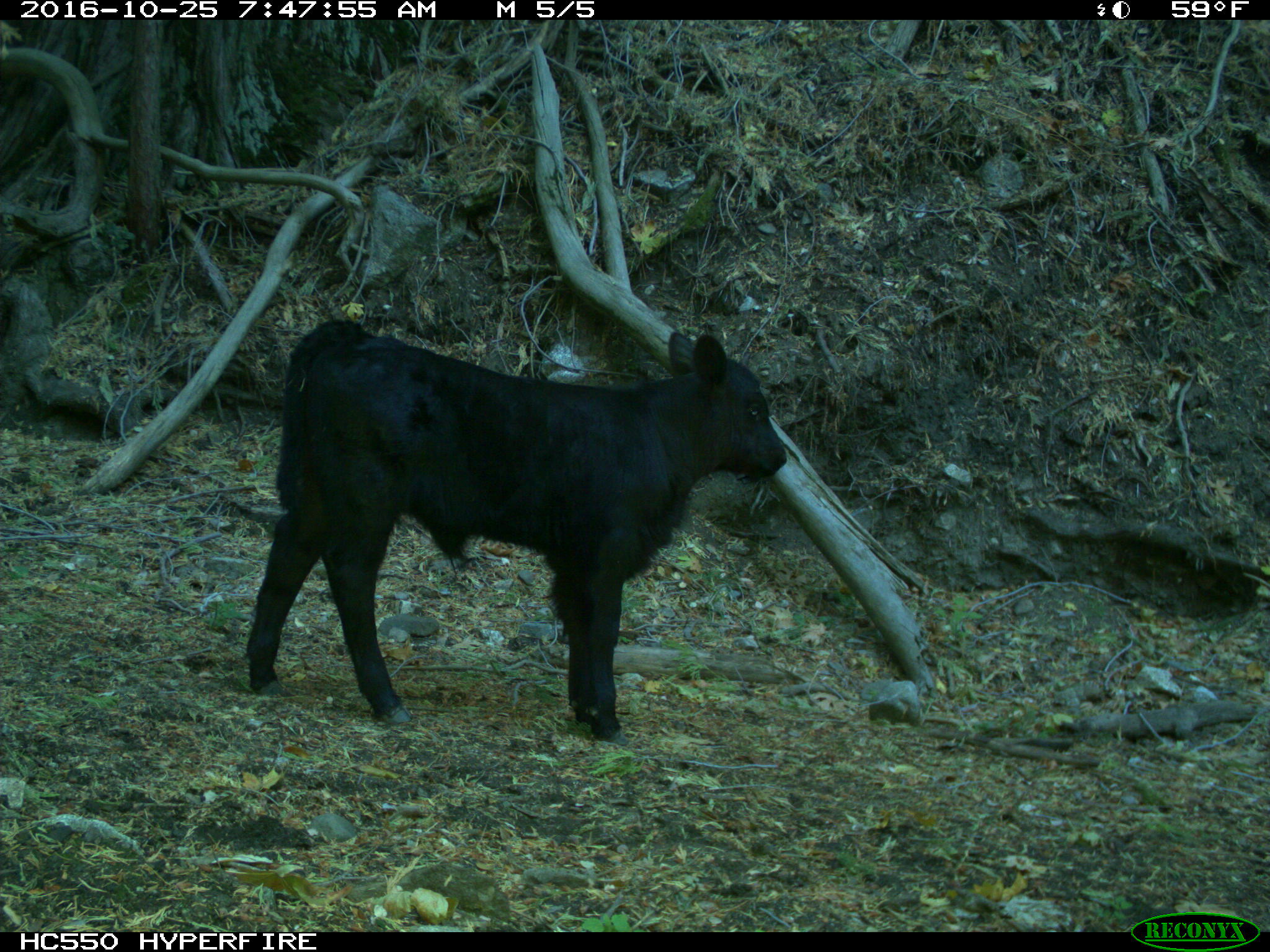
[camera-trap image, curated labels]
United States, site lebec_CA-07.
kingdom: Animalia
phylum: Chordata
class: Mammalia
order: Artiodactyla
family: Bovidae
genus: Bos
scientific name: Bos taurus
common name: domestic cow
Bos taurus (domestic cow).